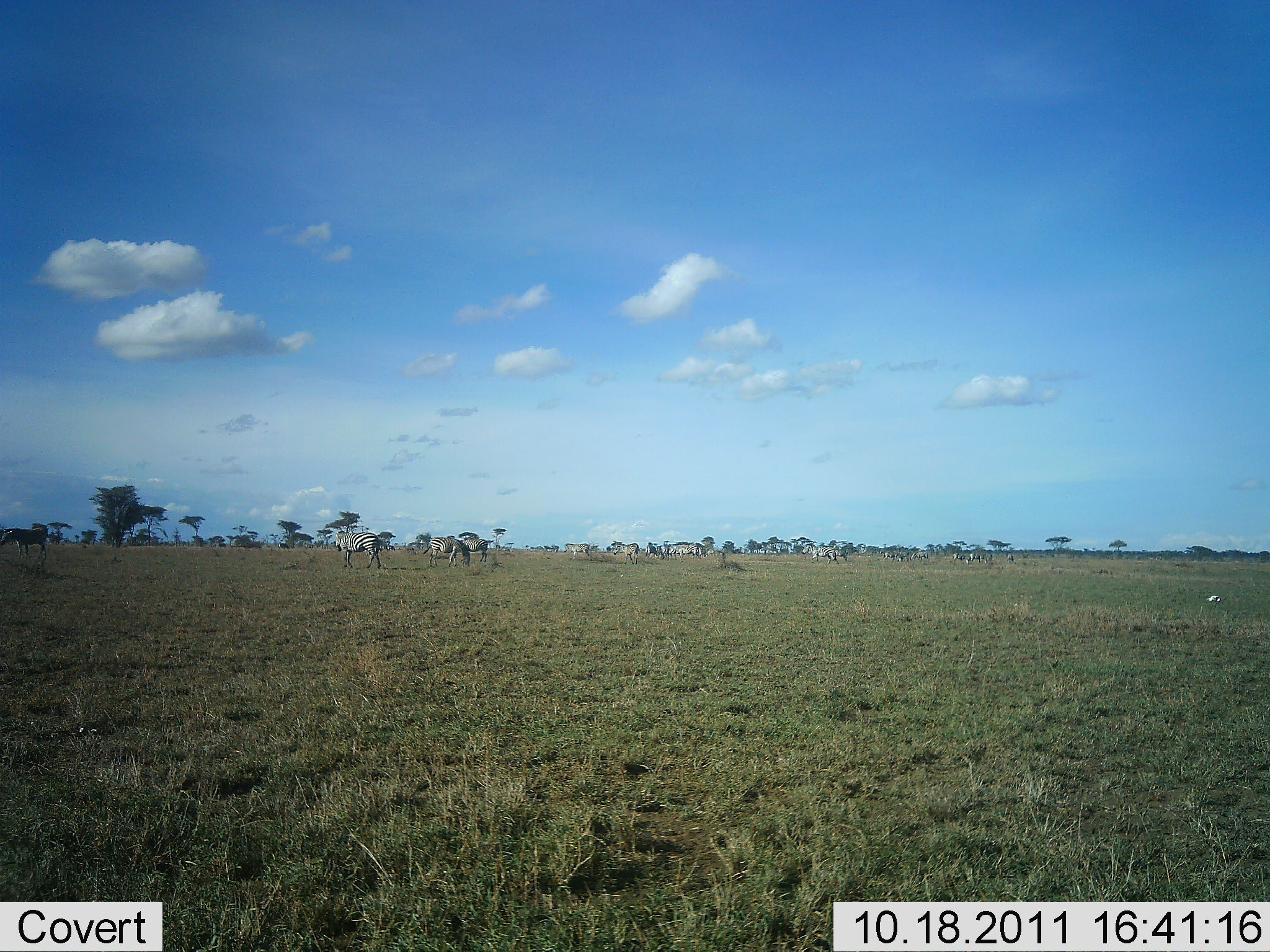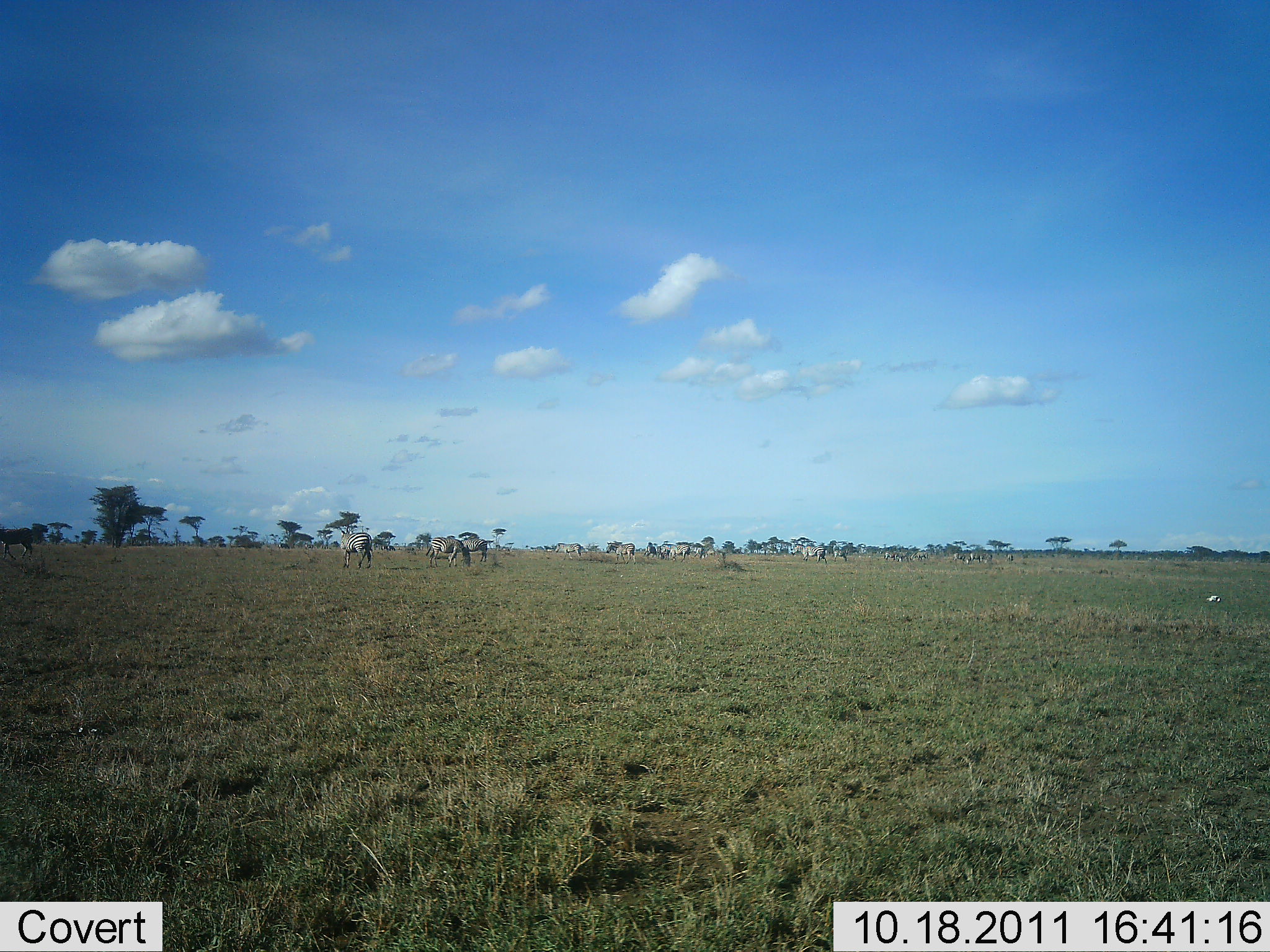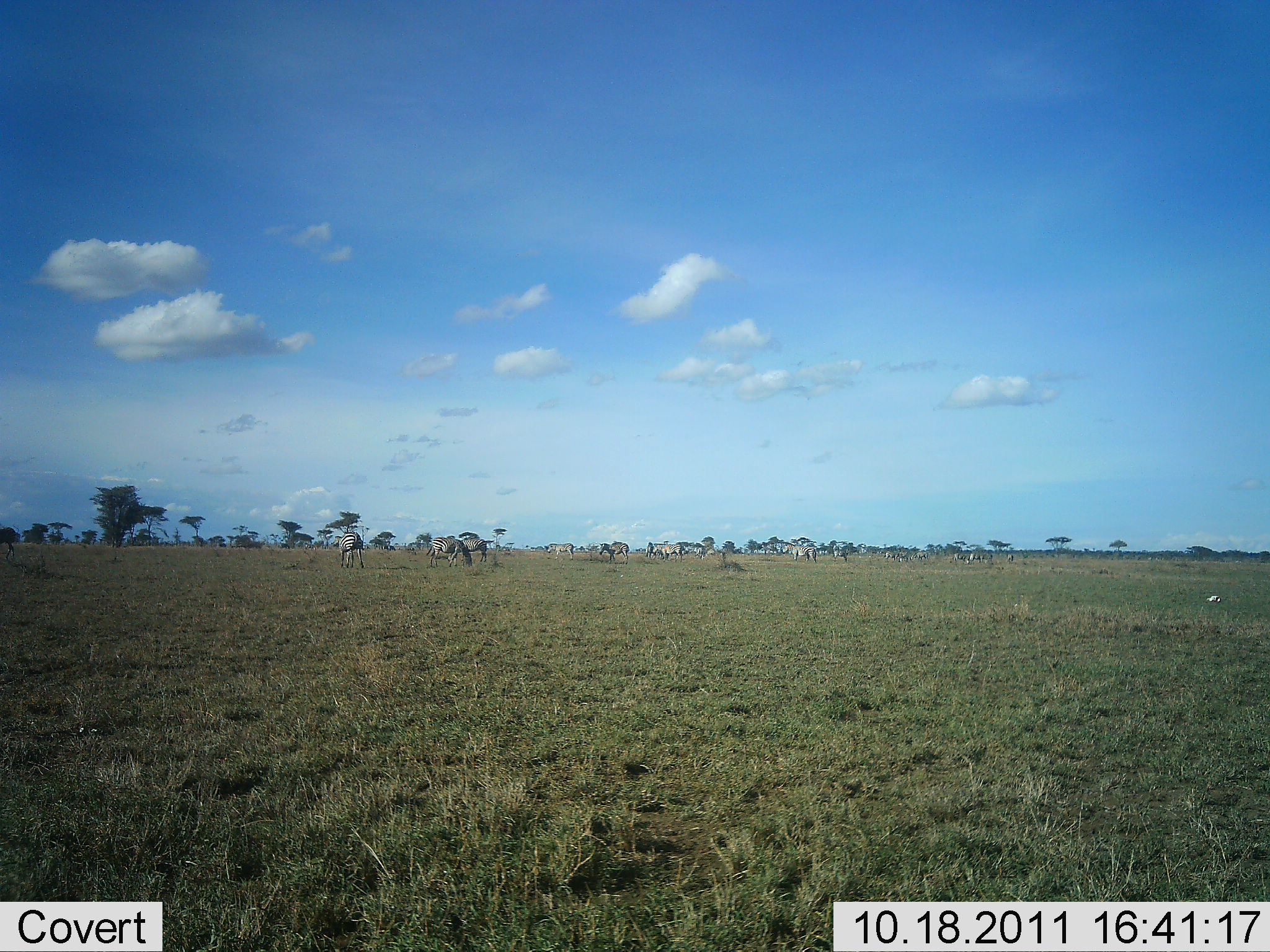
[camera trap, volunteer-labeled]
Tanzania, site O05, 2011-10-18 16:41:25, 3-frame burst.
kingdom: Animalia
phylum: Chordata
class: Mammalia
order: Perissodactyla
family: Equidae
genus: Equus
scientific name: Equus quagga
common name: plains zebra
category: zebra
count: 11-50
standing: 54%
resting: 8%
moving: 54%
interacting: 23%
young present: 0%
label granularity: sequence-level